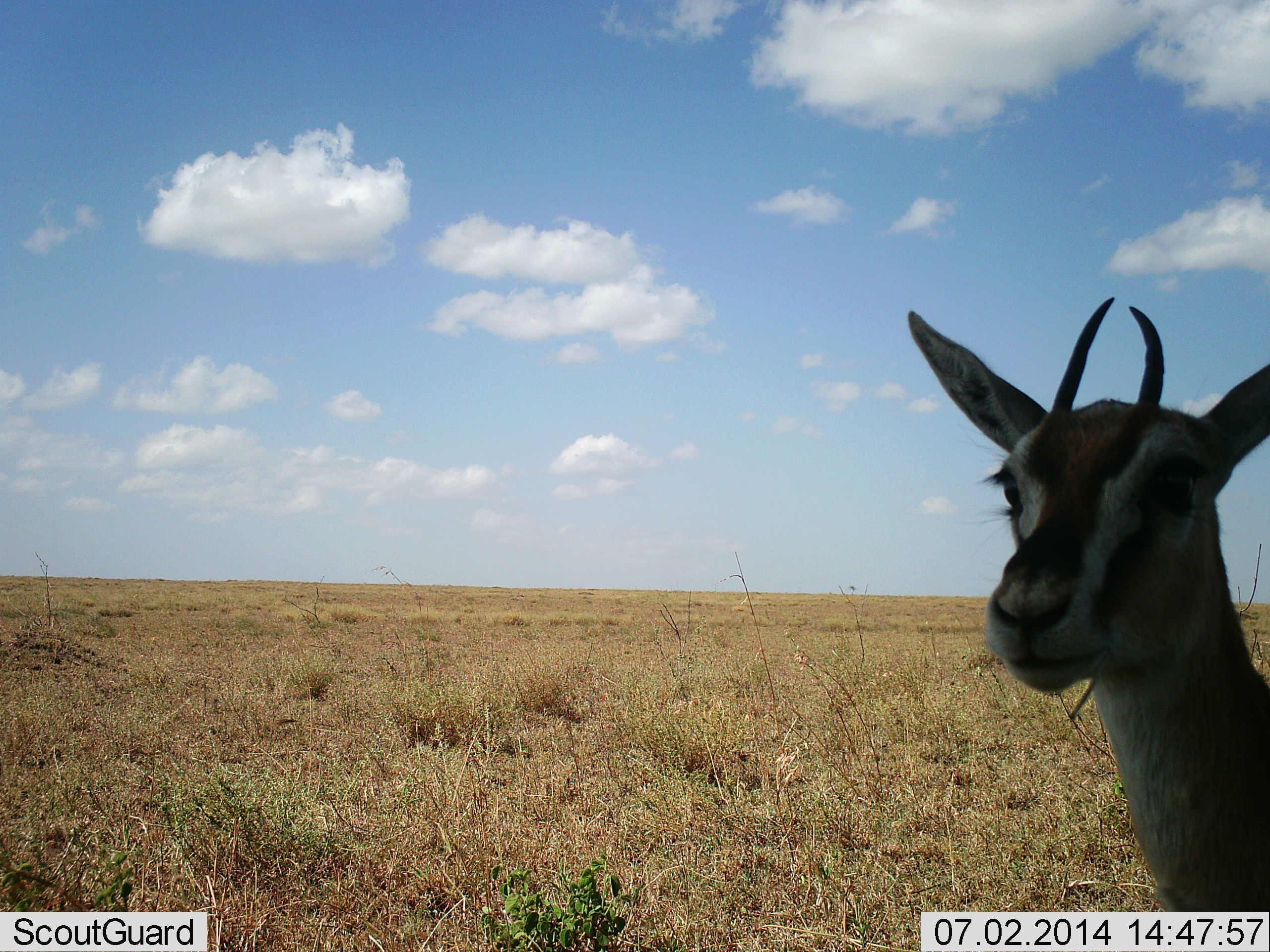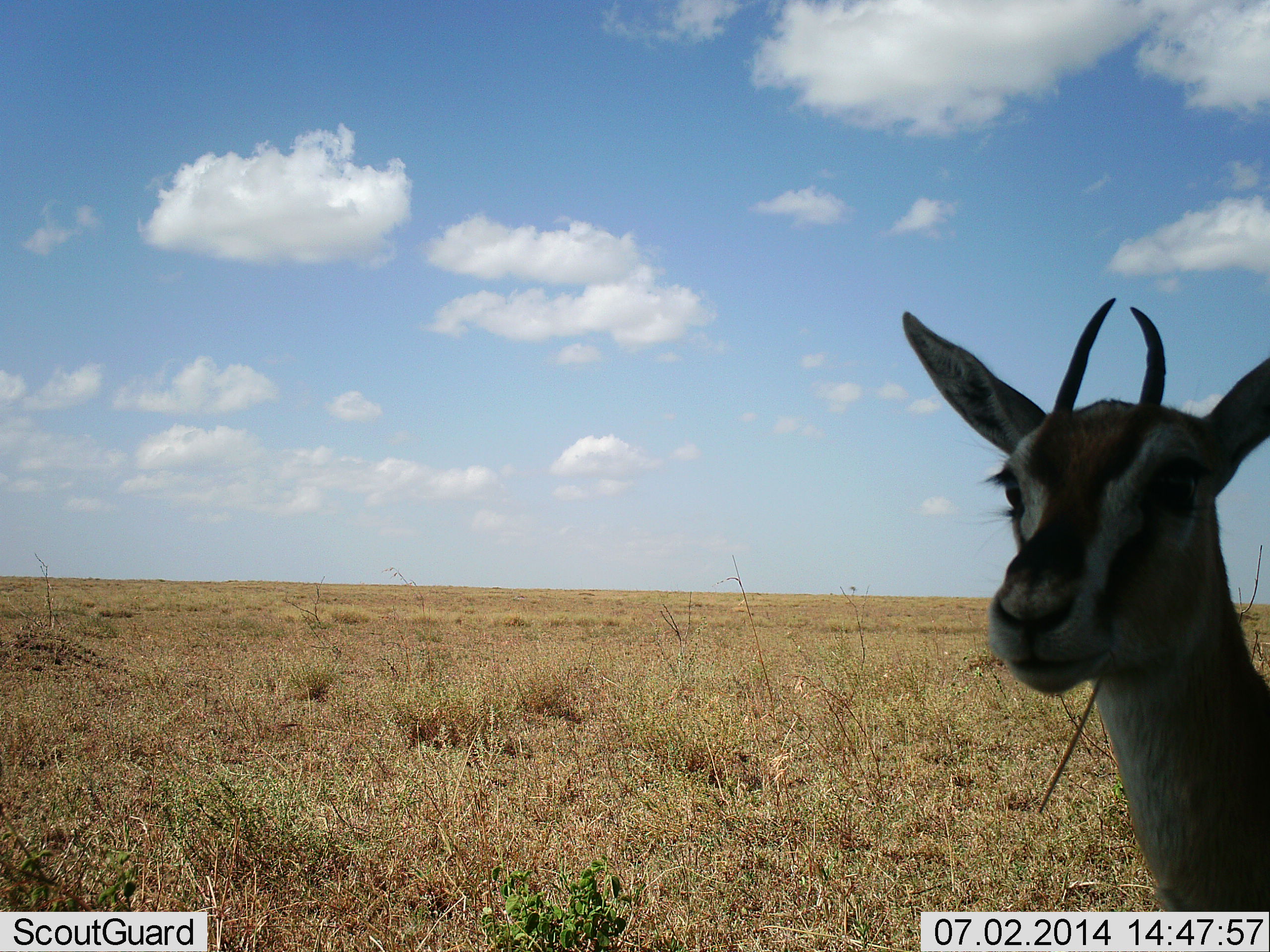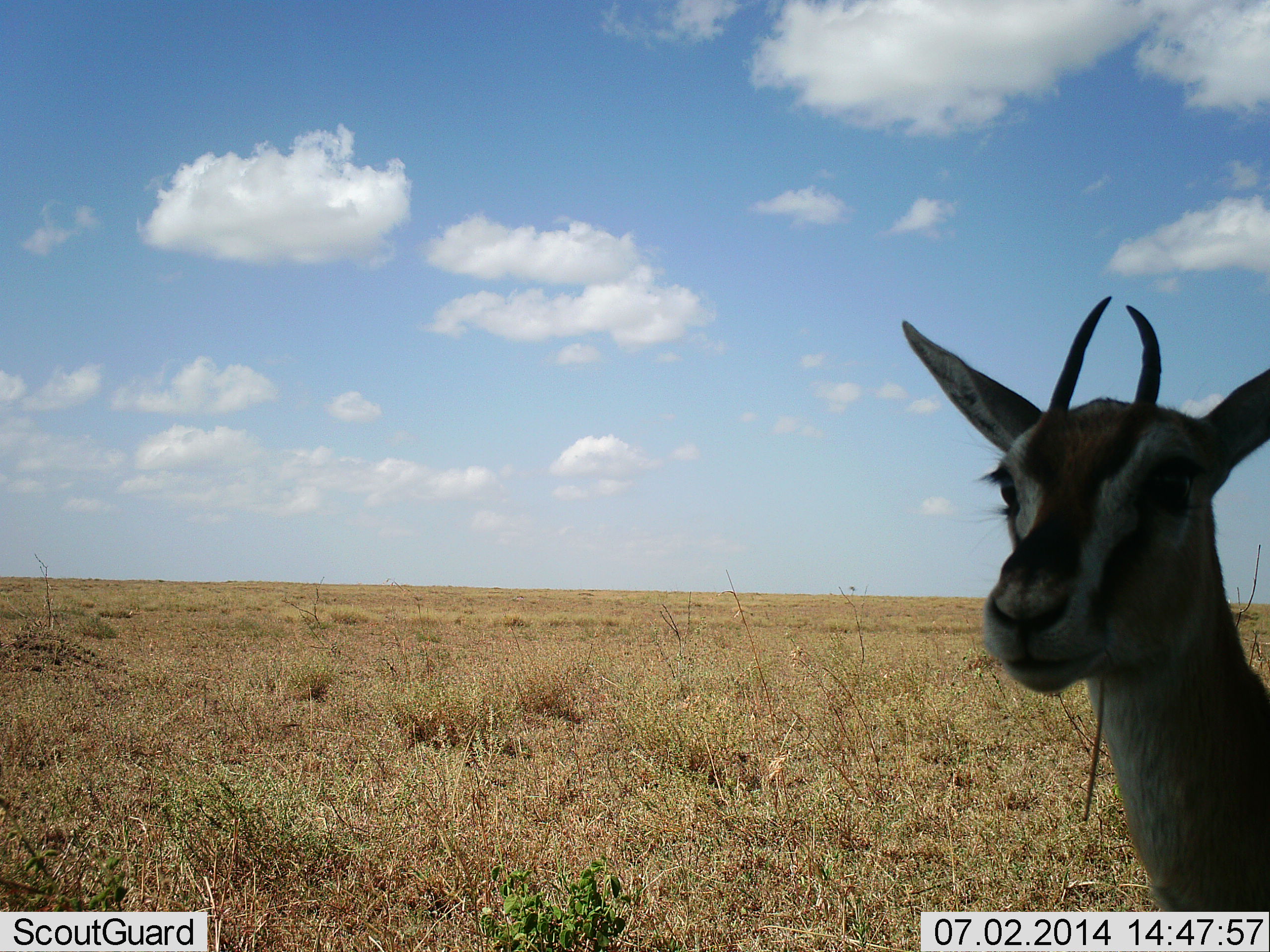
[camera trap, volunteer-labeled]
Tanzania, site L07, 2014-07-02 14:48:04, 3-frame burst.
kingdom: Animalia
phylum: Chordata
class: Mammalia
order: Artiodactyla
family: Bovidae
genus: Eudorcas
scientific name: Eudorcas thomsonii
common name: thomson's gazelle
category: gazellethomsons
Gazellethomsons (thomson's gazelle) (Eudorcas thomsonii), count 1. Behavior (volunteer vote fractions): standing 100%, resting 0%, moving 0%, interacting 0%. Young present (vote fraction): 0%. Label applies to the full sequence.